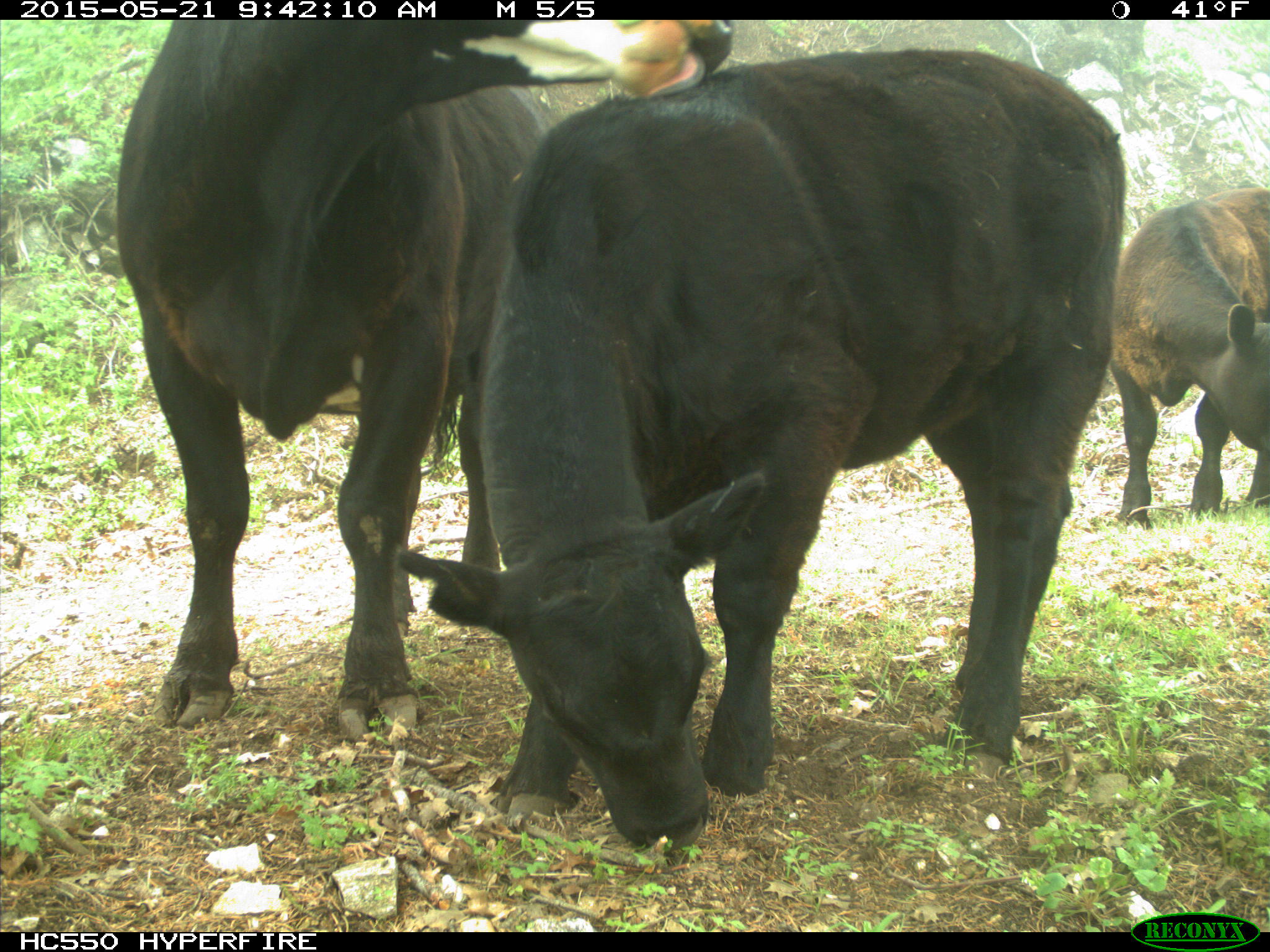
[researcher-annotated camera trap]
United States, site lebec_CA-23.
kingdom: Animalia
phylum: Chordata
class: Mammalia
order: Artiodactyla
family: Bovidae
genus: Bos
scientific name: Bos taurus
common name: domestic cow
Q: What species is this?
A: Bos taurus (domestic cow).